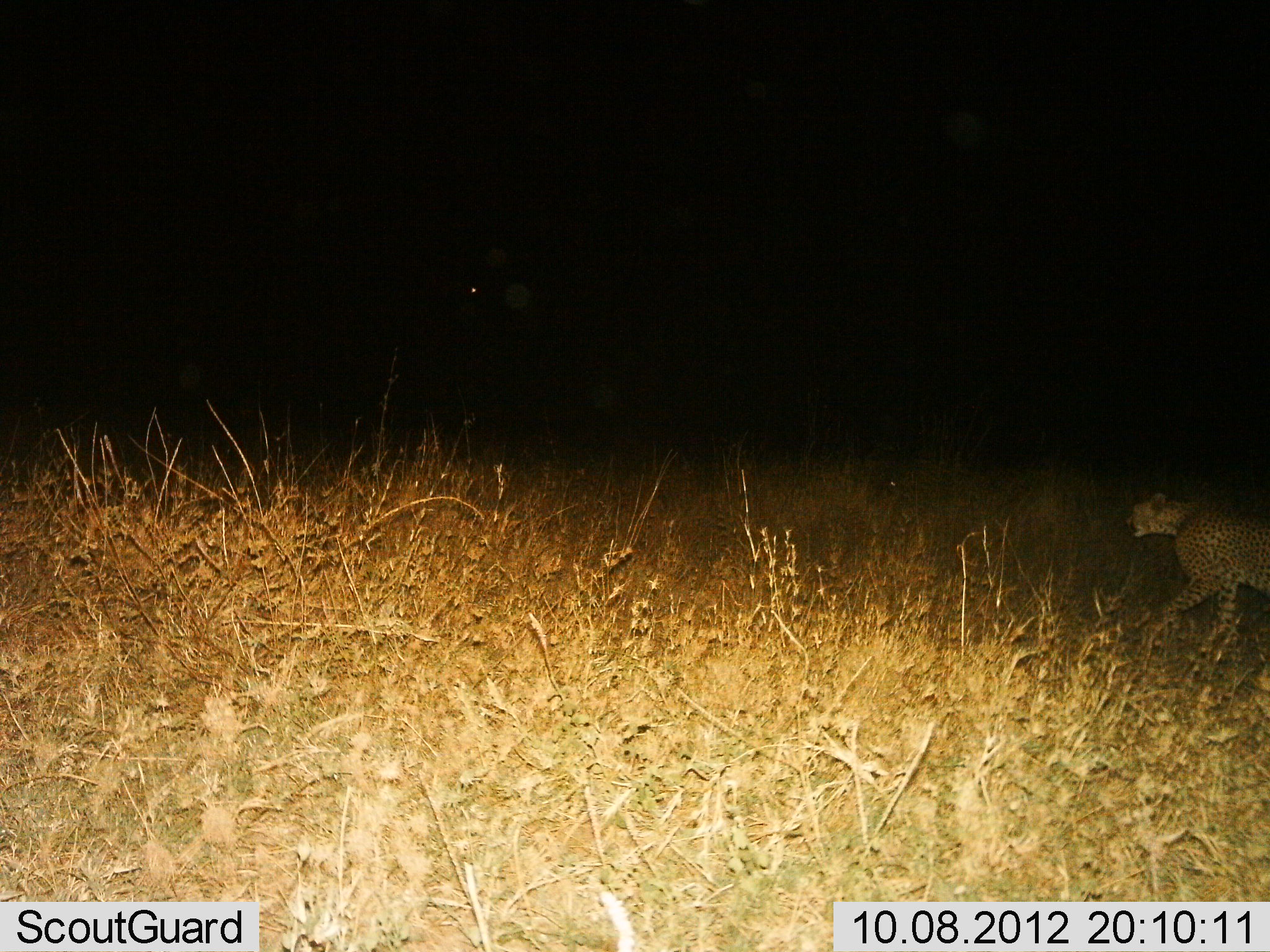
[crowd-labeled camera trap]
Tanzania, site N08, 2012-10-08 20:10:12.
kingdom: Animalia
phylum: Chordata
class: Mammalia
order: Carnivora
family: Felidae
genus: Acinonyx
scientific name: Acinonyx jubatus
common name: cheetah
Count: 1.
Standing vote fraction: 18%.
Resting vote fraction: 0%.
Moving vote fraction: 100%.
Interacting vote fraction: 9%.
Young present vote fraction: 0%.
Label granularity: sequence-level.